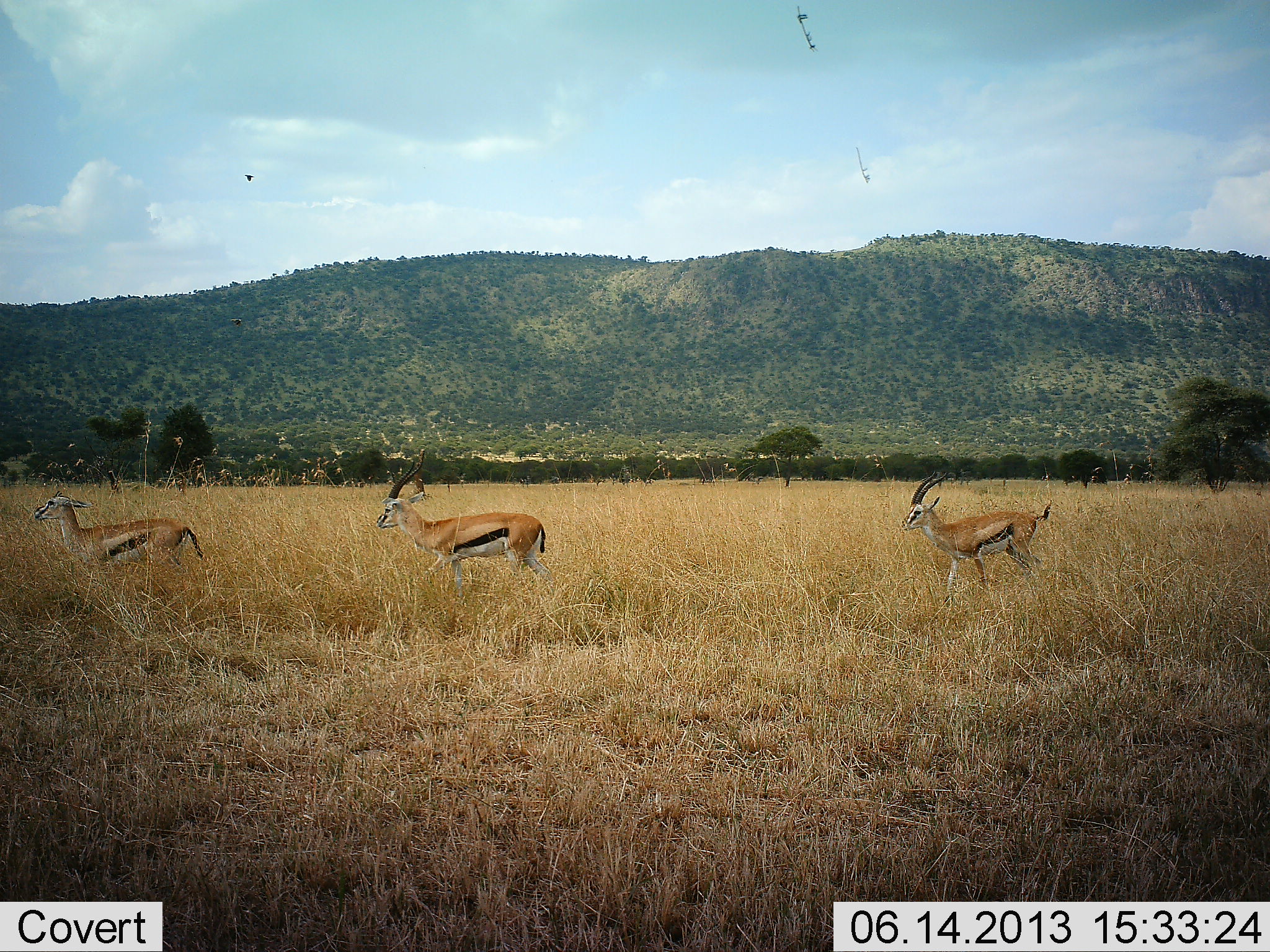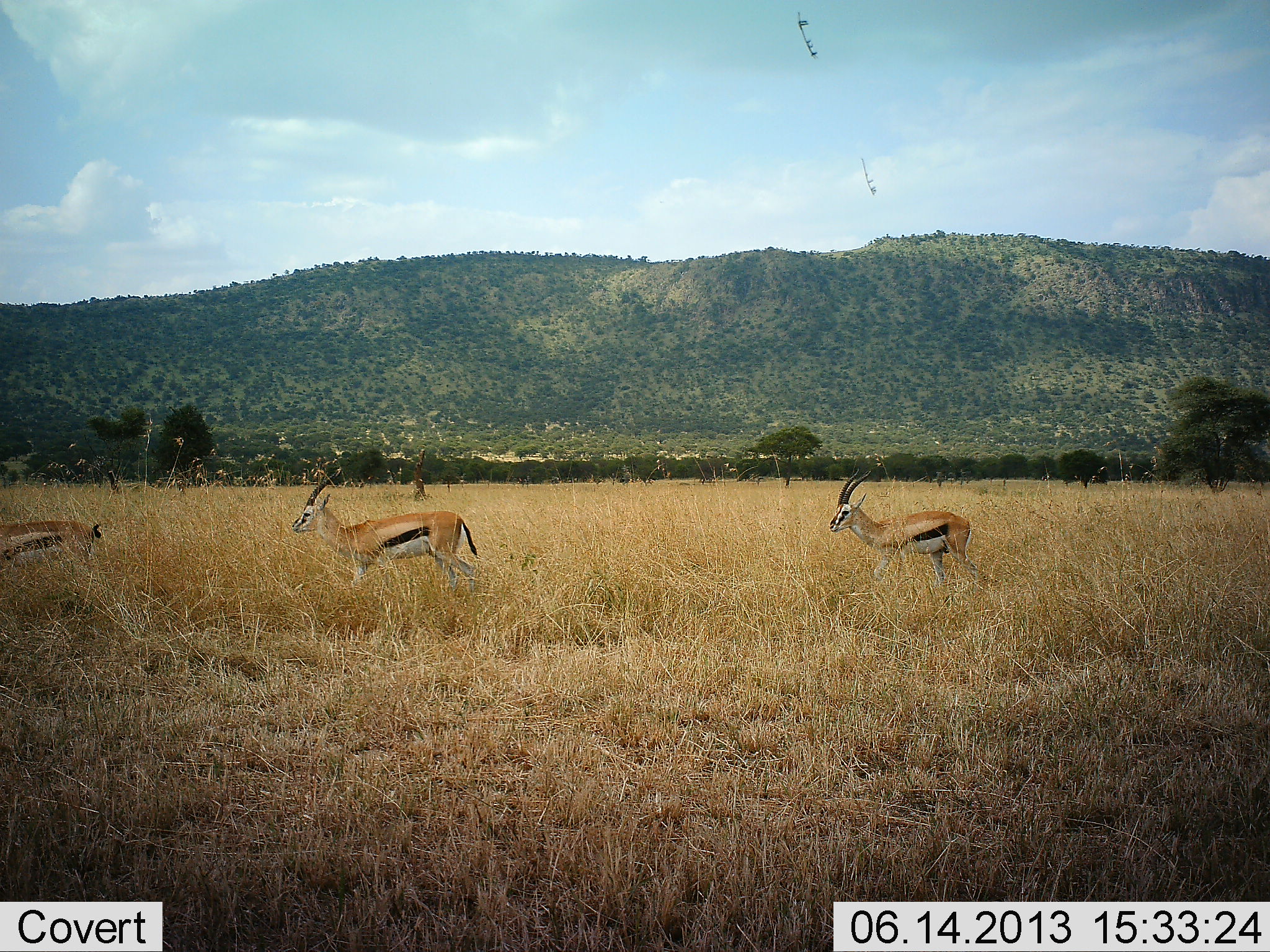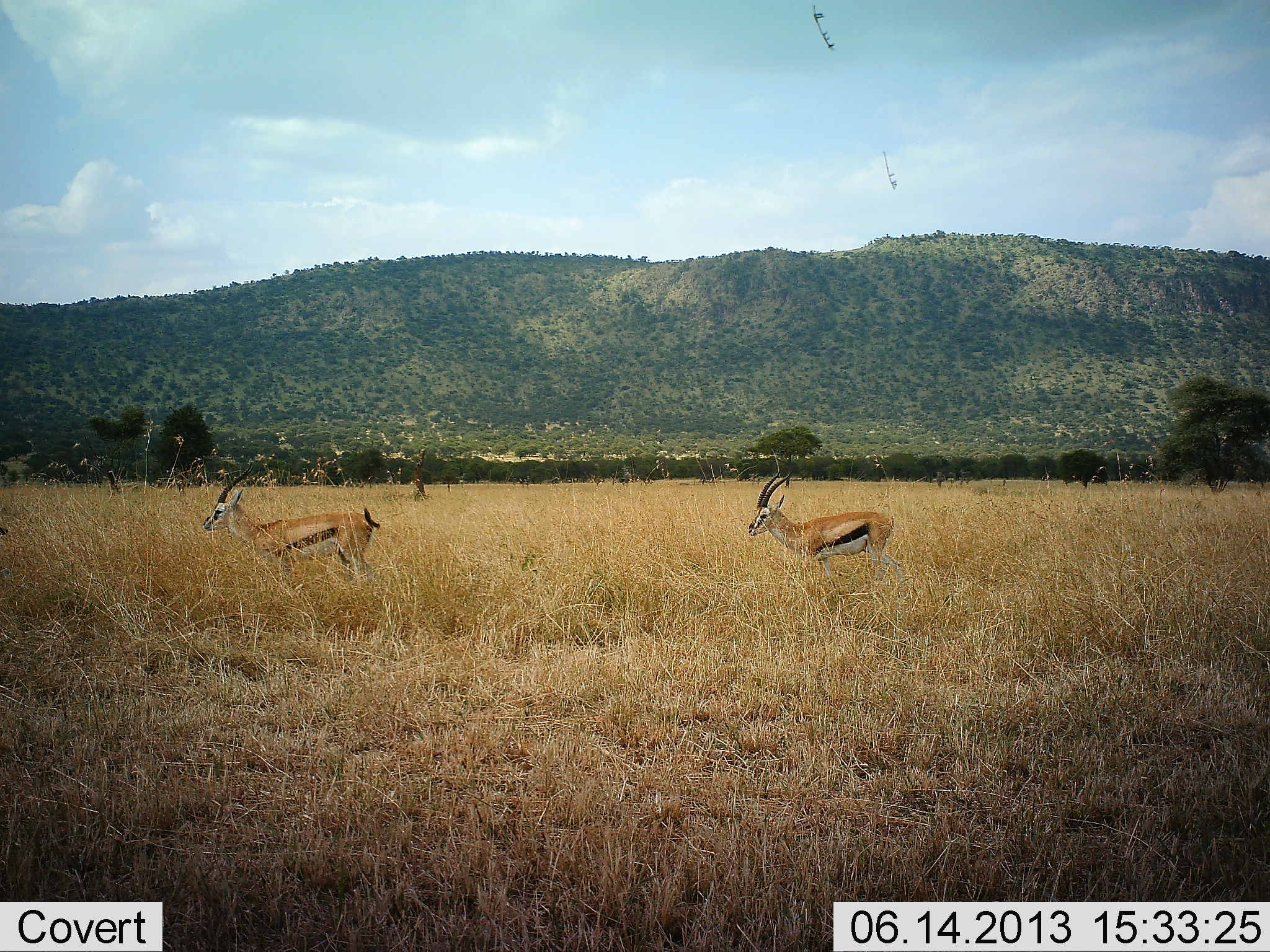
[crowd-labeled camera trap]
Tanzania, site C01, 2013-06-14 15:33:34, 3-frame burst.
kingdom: Animalia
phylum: Chordata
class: Mammalia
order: Artiodactyla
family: Bovidae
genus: Eudorcas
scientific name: Eudorcas thomsonii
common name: thomson's gazelle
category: gazellethomsons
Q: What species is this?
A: Gazellethomsons (thomson's gazelle) (Eudorcas thomsonii).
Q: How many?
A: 3.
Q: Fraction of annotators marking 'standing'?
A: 8%.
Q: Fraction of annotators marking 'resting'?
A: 0%.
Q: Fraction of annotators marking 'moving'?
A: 100%.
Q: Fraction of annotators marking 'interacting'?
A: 0%.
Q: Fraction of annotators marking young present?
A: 0%.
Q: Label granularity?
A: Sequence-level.